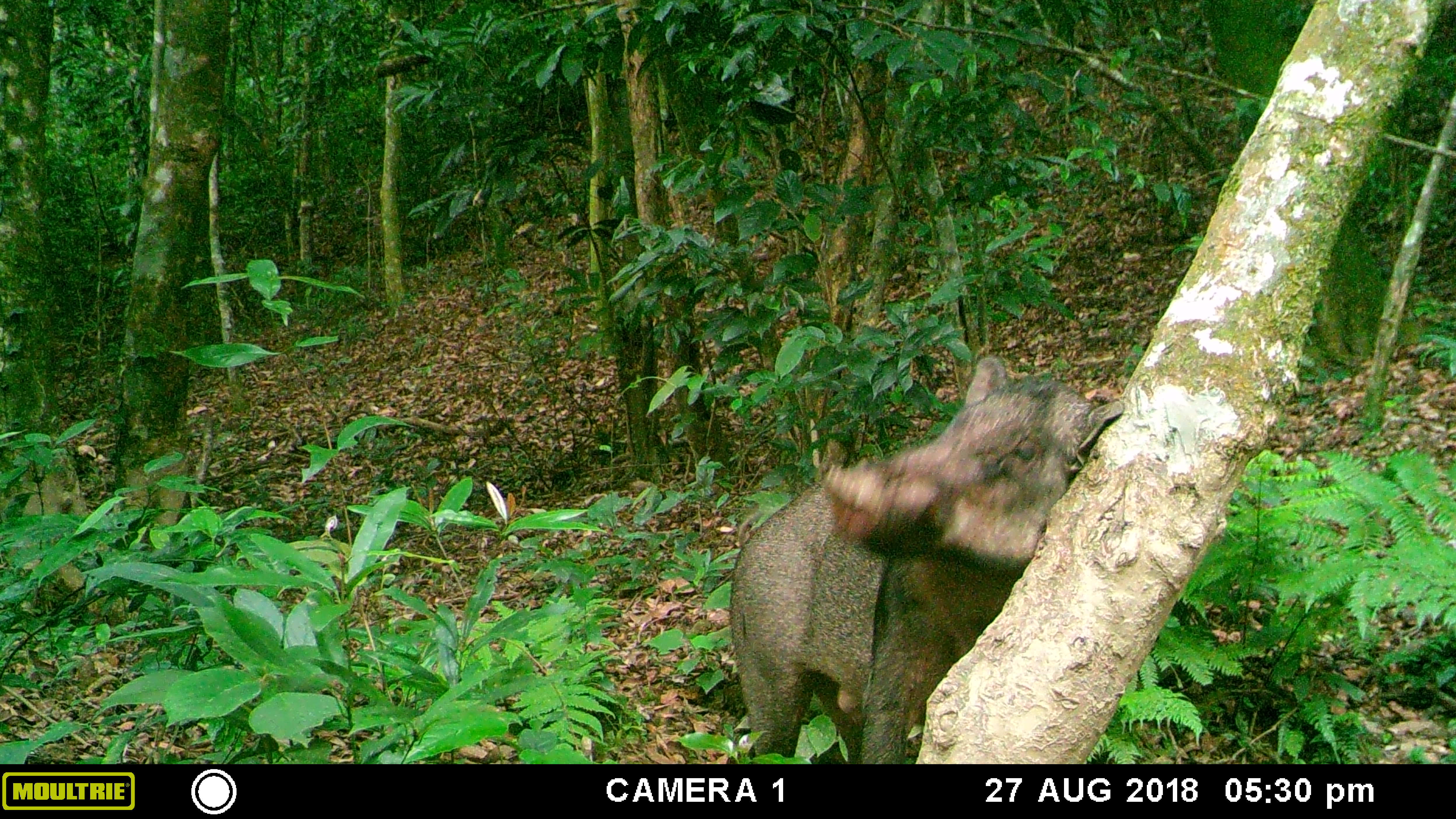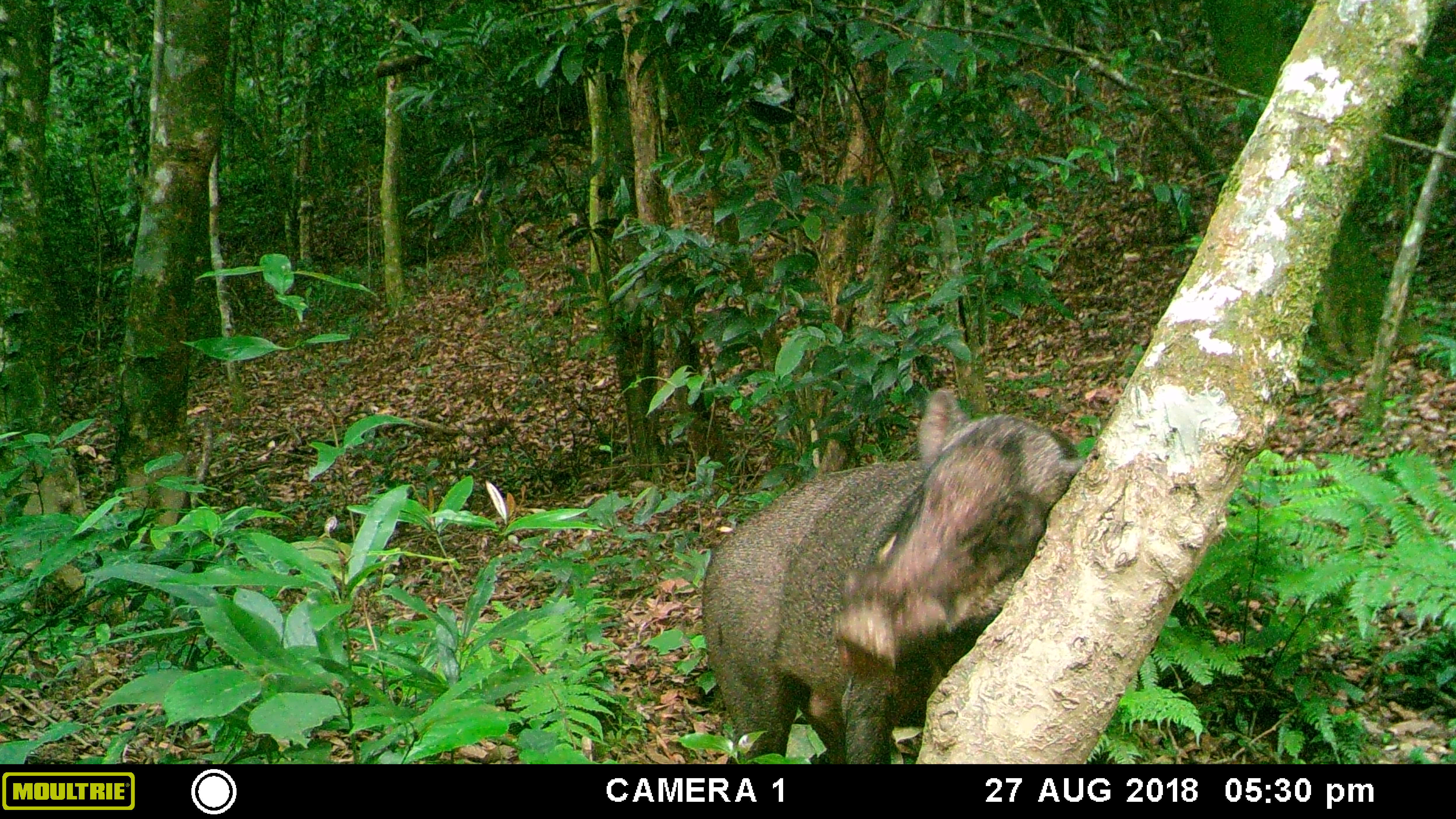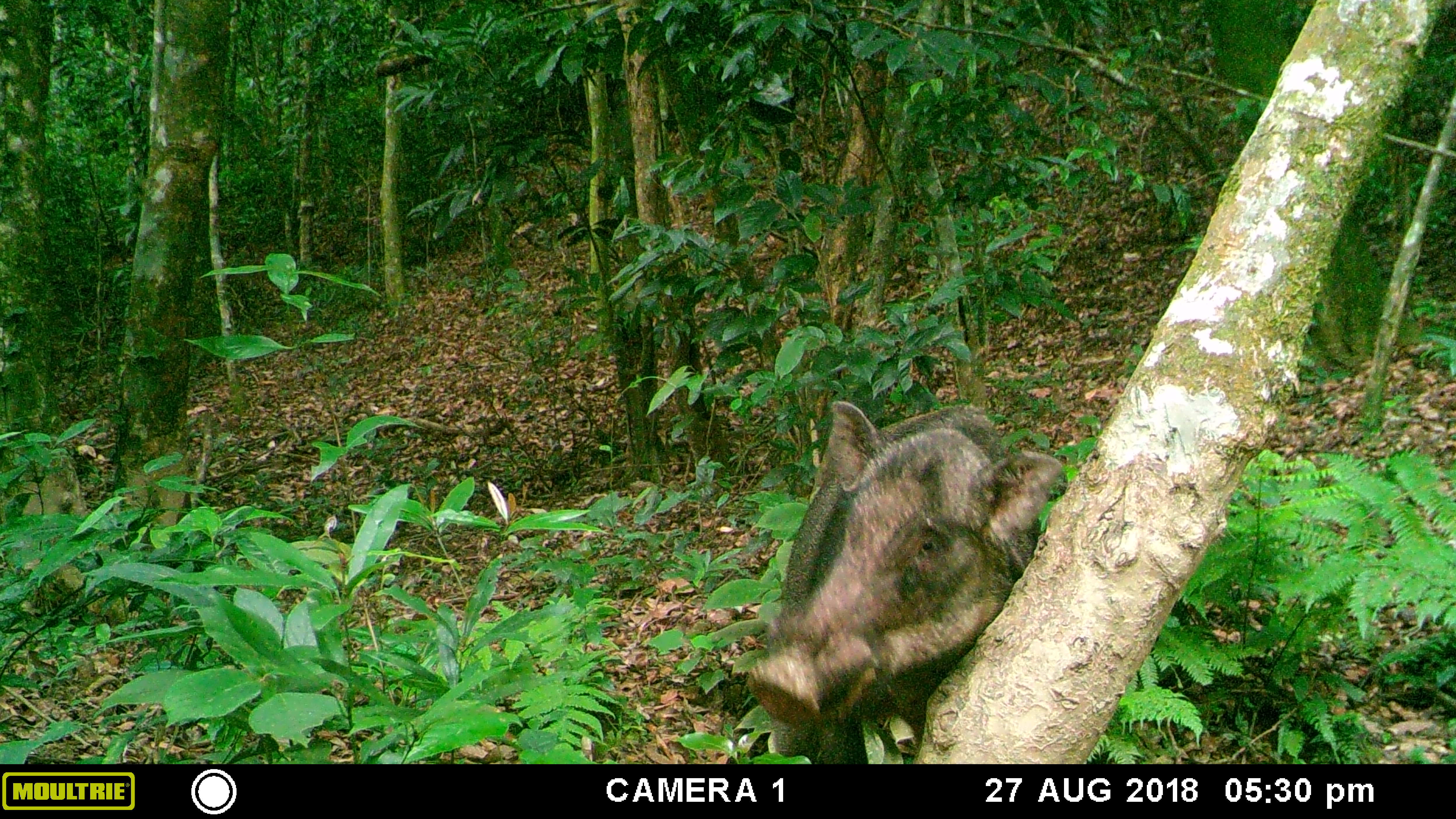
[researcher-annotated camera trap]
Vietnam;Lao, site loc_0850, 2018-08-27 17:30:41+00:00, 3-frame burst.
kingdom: Animalia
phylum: Chordata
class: Mammalia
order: Artiodactyla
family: Suidae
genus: Sus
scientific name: Sus scrofa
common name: eurasian wild pig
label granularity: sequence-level